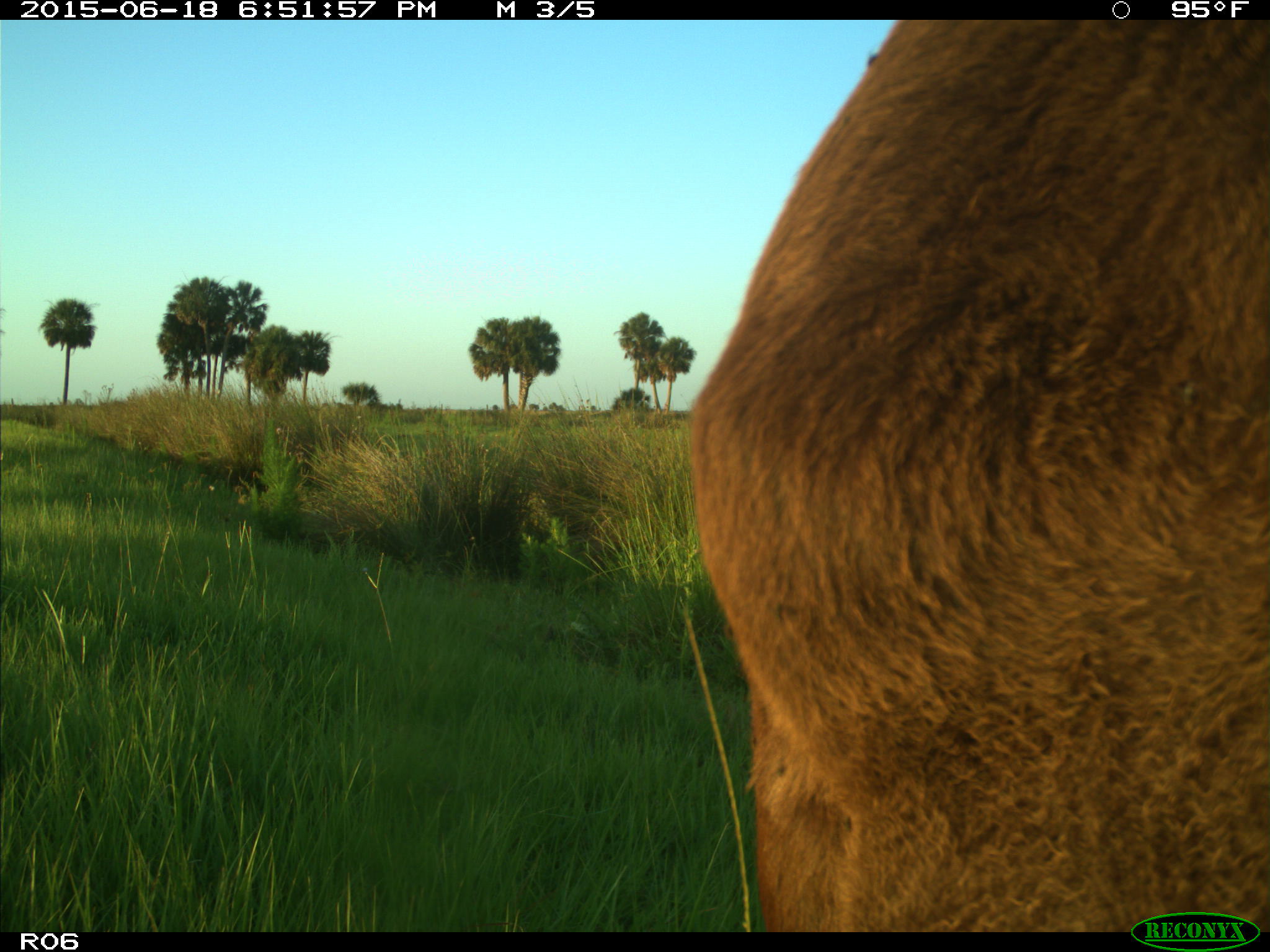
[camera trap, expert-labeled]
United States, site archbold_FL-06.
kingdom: Animalia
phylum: Chordata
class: Mammalia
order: Artiodactyla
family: Bovidae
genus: Bos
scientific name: Bos taurus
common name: domestic cow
Bos taurus (domestic cow).